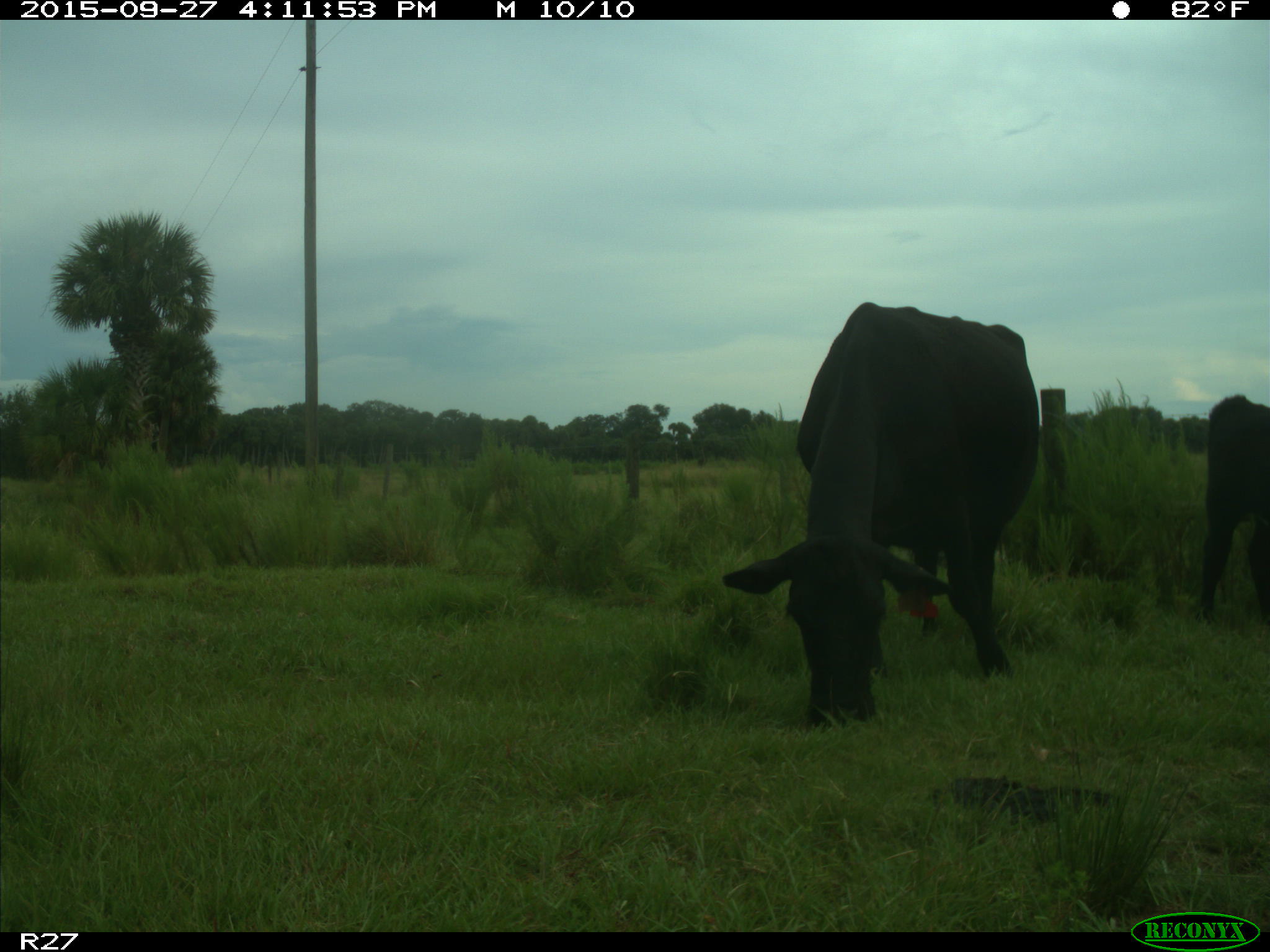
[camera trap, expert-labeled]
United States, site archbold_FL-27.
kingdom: Animalia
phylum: Chordata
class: Mammalia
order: Artiodactyla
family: Bovidae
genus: Bos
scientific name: Bos taurus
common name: domestic cow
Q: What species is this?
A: Bos taurus (domestic cow).